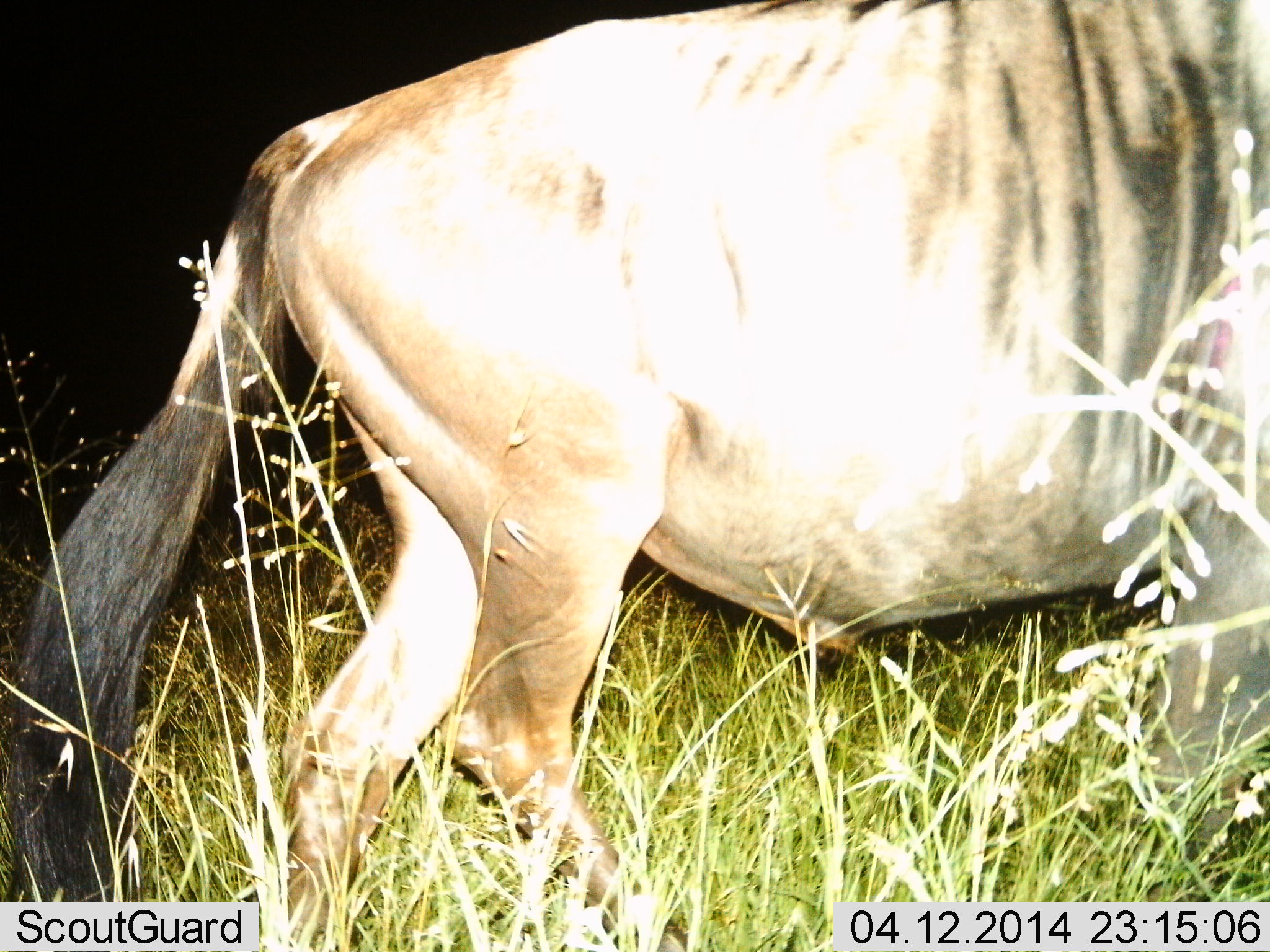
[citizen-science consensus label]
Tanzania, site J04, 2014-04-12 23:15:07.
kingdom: Animalia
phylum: Chordata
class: Mammalia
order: Artiodactyla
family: Bovidae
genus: Connochaetes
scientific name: Connochaetes taurinus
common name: blue wildebeest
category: wildebeest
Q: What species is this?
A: Wildebeest (blue wildebeest) (Connochaetes taurinus).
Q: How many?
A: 1.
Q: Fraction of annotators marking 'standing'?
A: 50%.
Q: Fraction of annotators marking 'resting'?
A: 0%.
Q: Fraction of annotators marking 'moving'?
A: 50%.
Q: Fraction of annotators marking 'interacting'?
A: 0%.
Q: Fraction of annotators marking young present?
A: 0%.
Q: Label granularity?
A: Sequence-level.